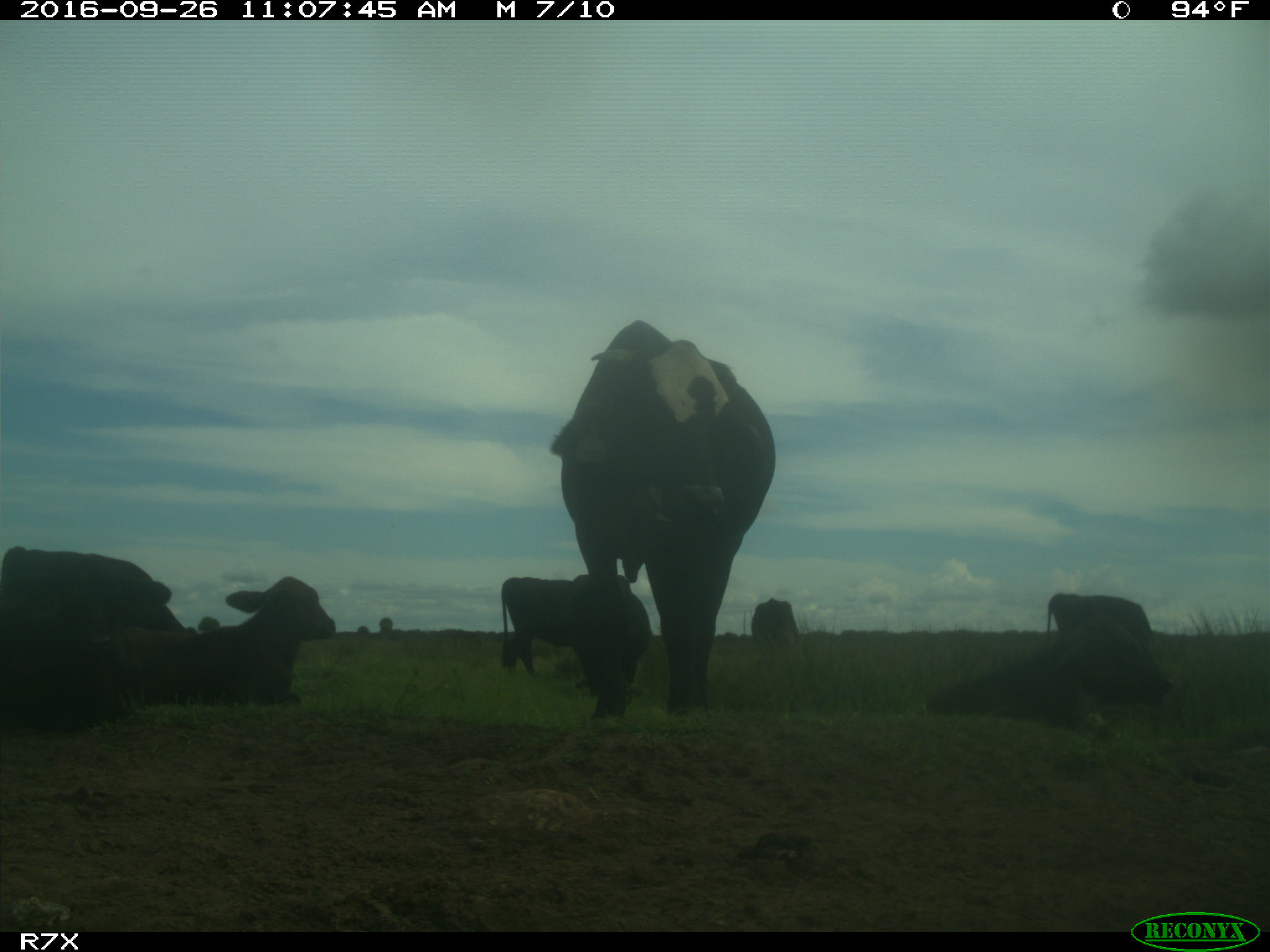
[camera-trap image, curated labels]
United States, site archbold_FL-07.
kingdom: Animalia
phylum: Chordata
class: Mammalia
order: Artiodactyla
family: Bovidae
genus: Bos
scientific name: Bos taurus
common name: domestic cow